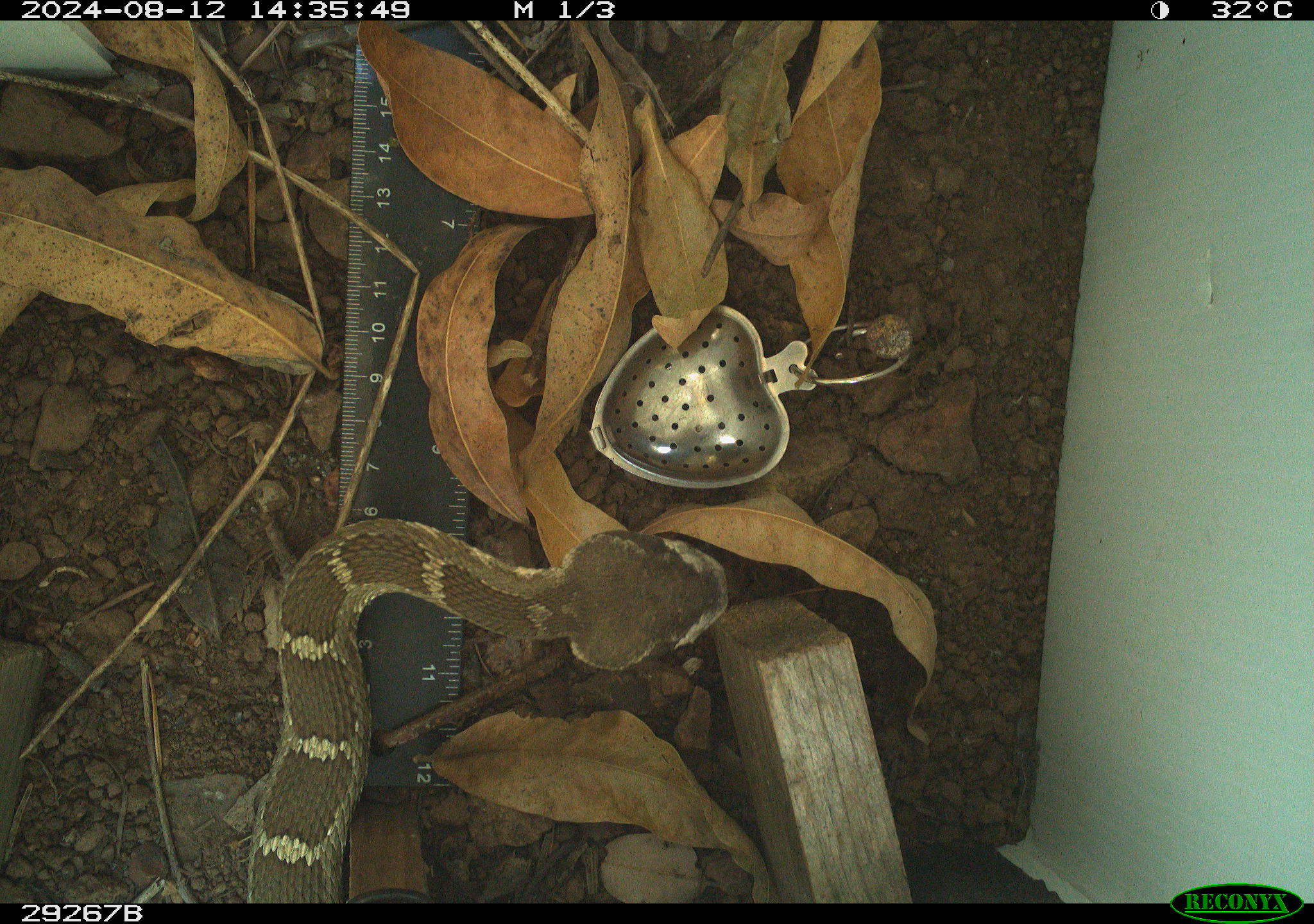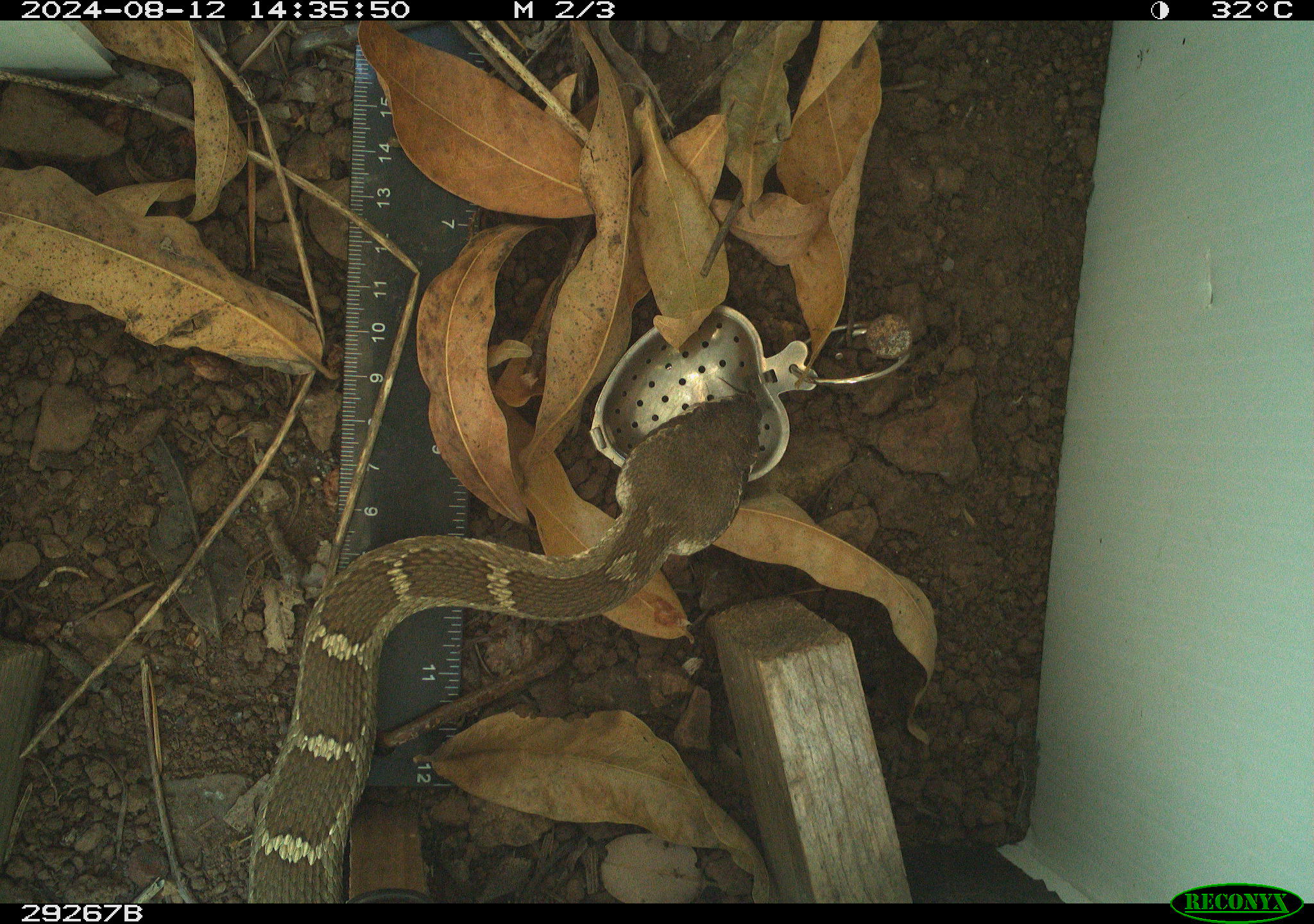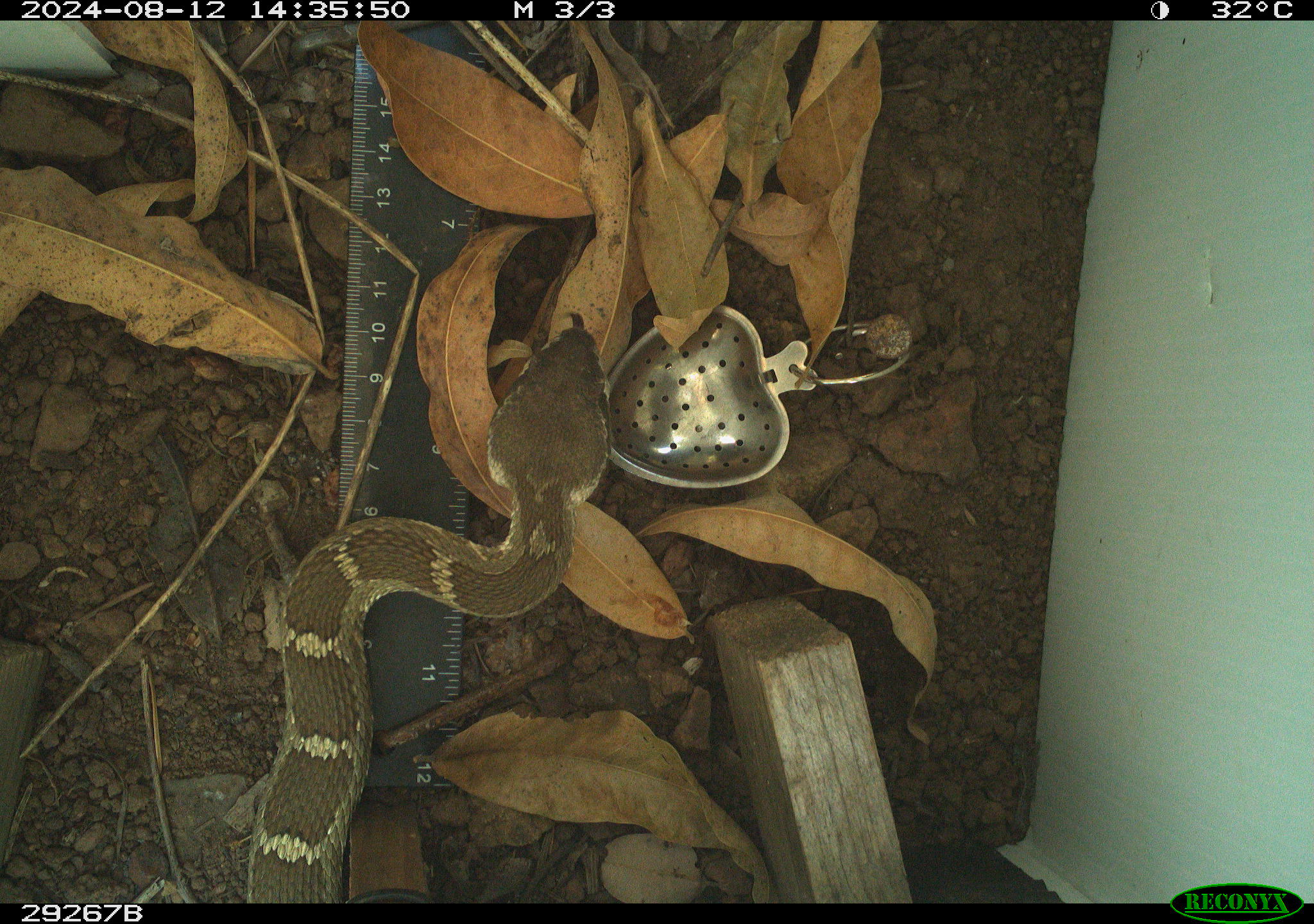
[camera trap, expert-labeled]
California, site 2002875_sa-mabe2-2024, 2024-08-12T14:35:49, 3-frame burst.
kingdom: Animalia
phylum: Chordata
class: Reptilia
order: Squamata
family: Viperidae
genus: Crotalus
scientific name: Crotalus oreganus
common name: western rattlesnake